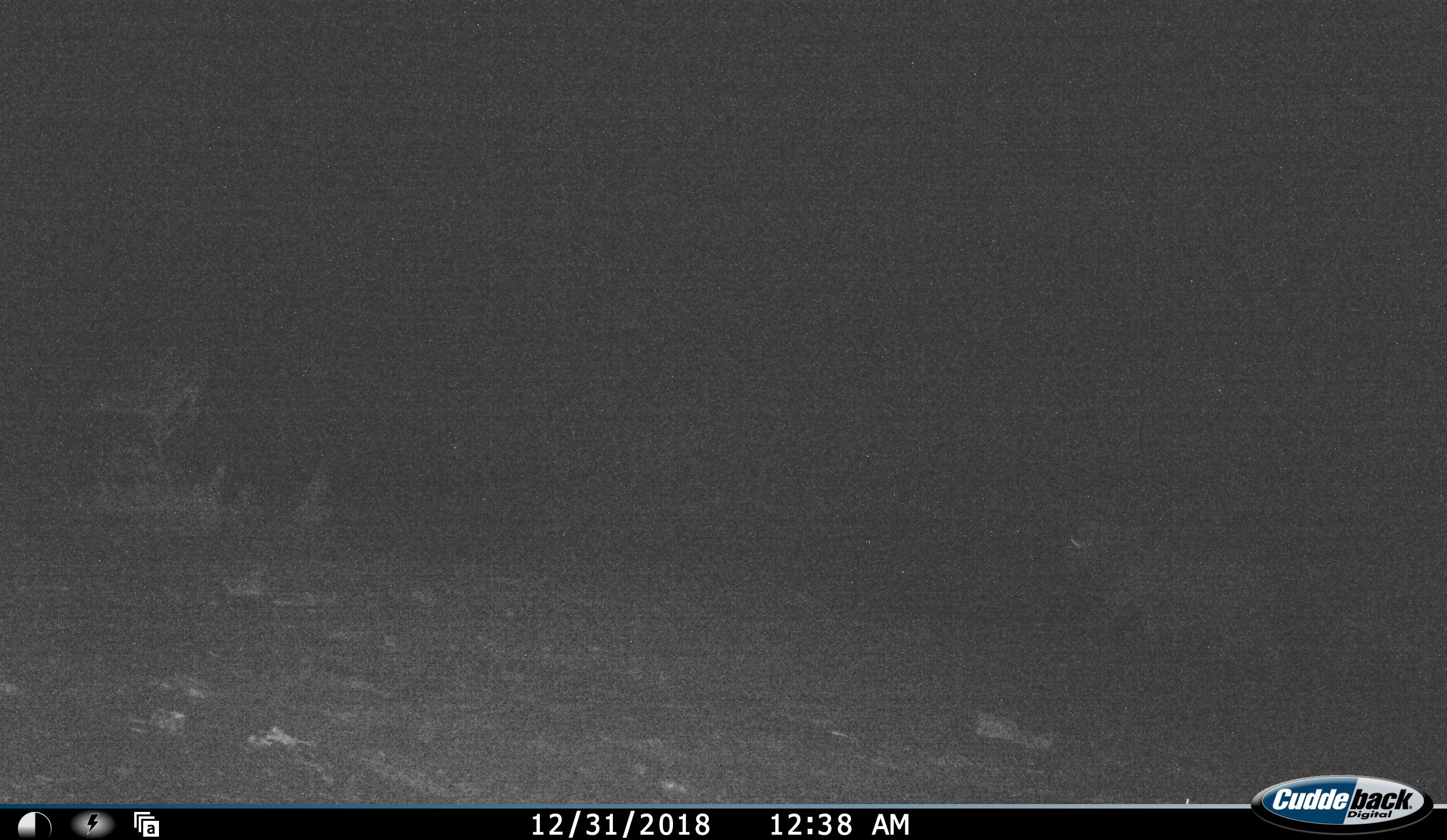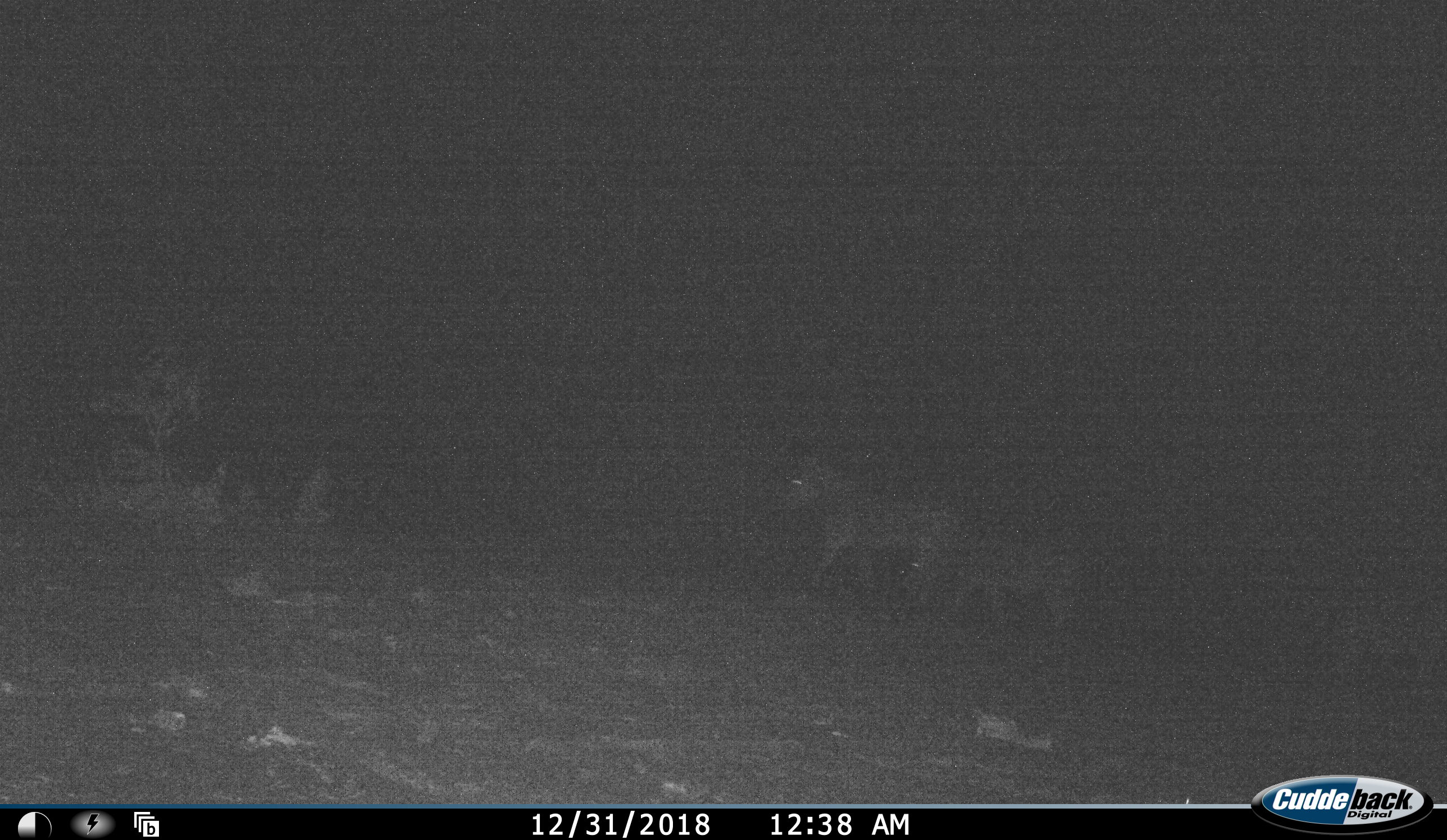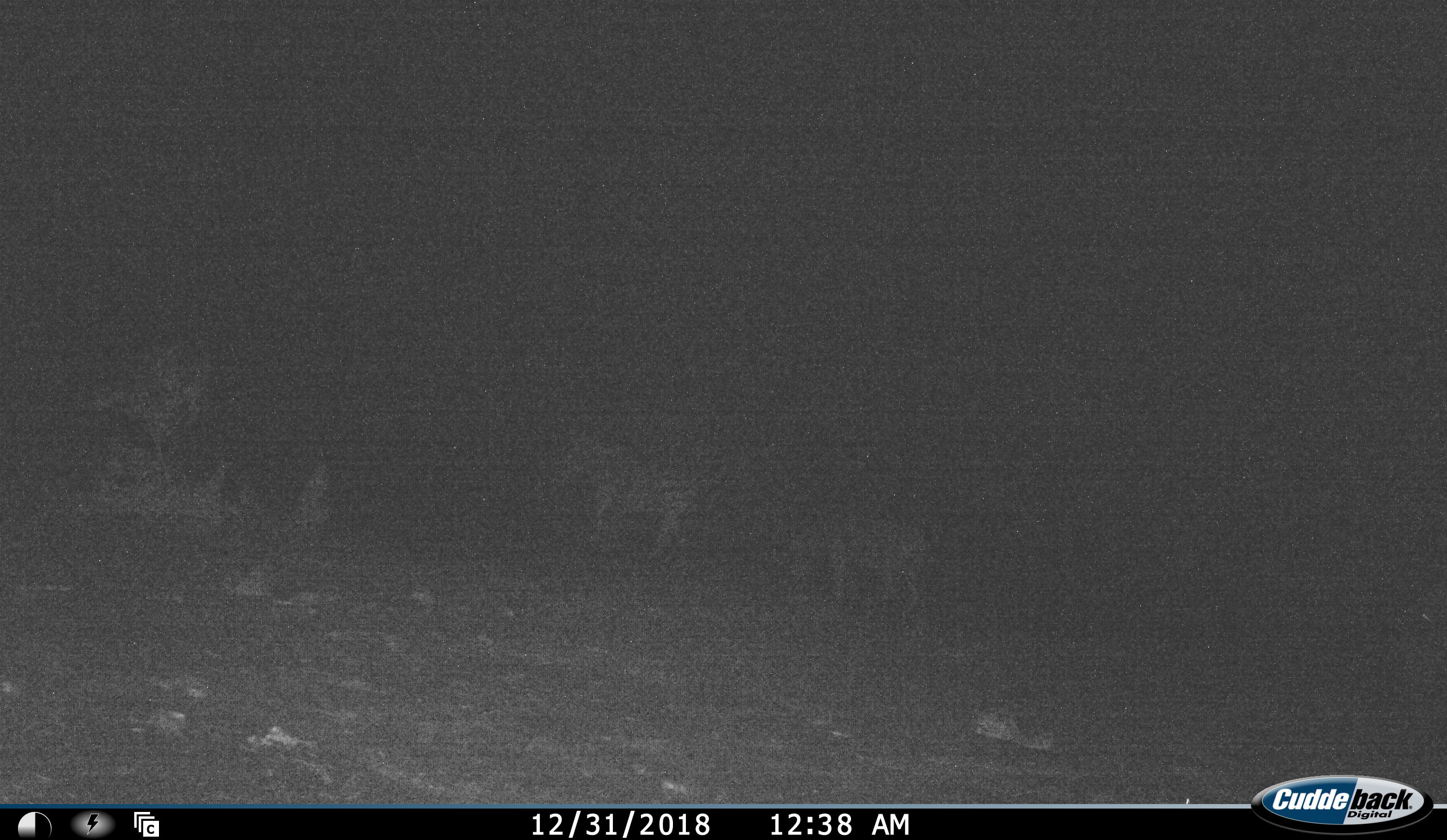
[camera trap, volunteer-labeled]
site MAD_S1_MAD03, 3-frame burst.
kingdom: Animalia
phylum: Chordata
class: Mammalia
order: Perissodactyla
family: Equidae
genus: Equus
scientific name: Equus quagga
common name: plains zebra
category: zebraplains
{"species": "zebraplains (plains zebra) (Equus quagga)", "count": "2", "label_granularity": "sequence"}